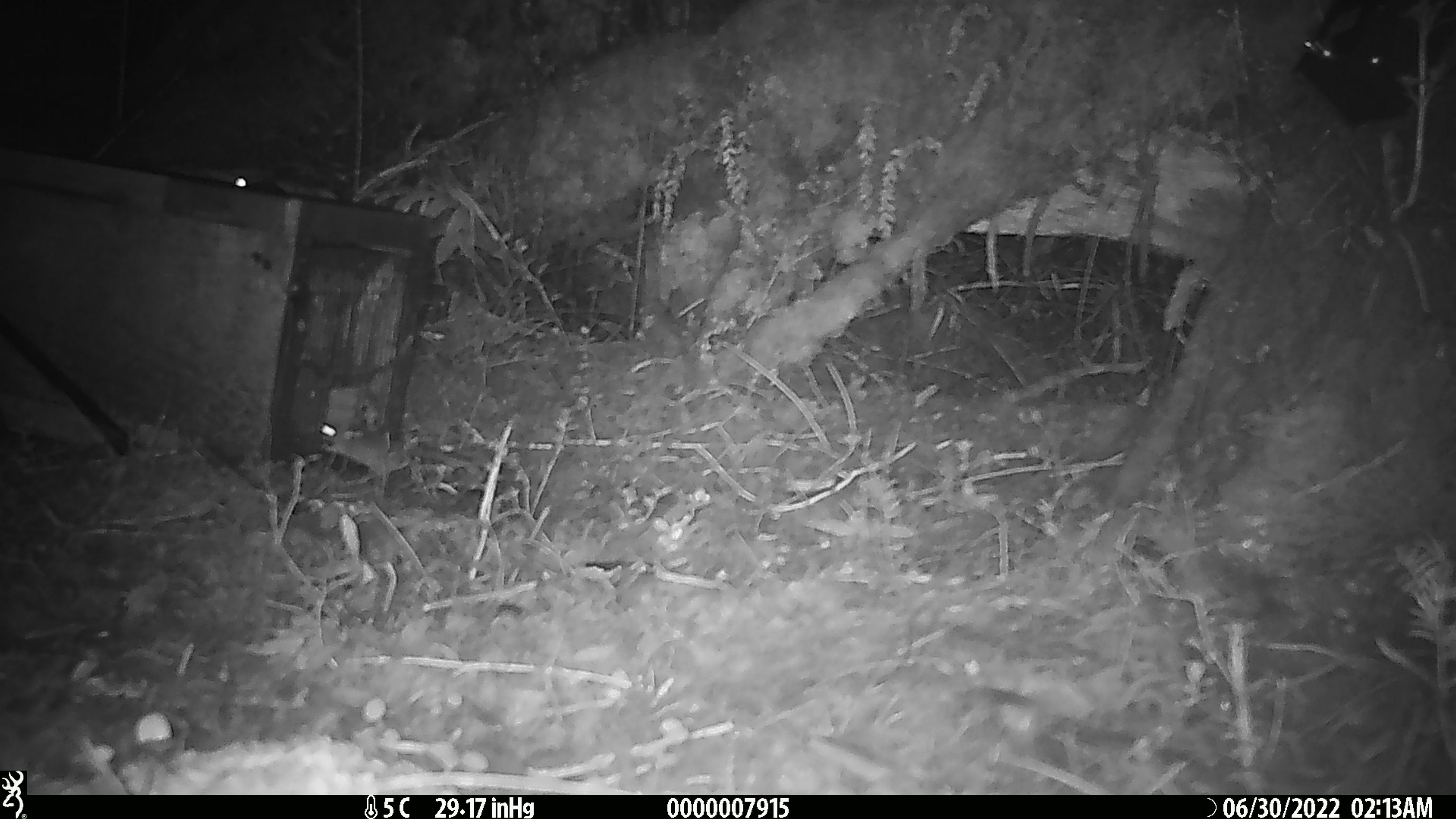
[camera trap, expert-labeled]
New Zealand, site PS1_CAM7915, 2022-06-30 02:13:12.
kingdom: Animalia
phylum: Chordata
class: Mammalia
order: Rodentia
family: Muridae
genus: Mus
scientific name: Mus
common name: mouse